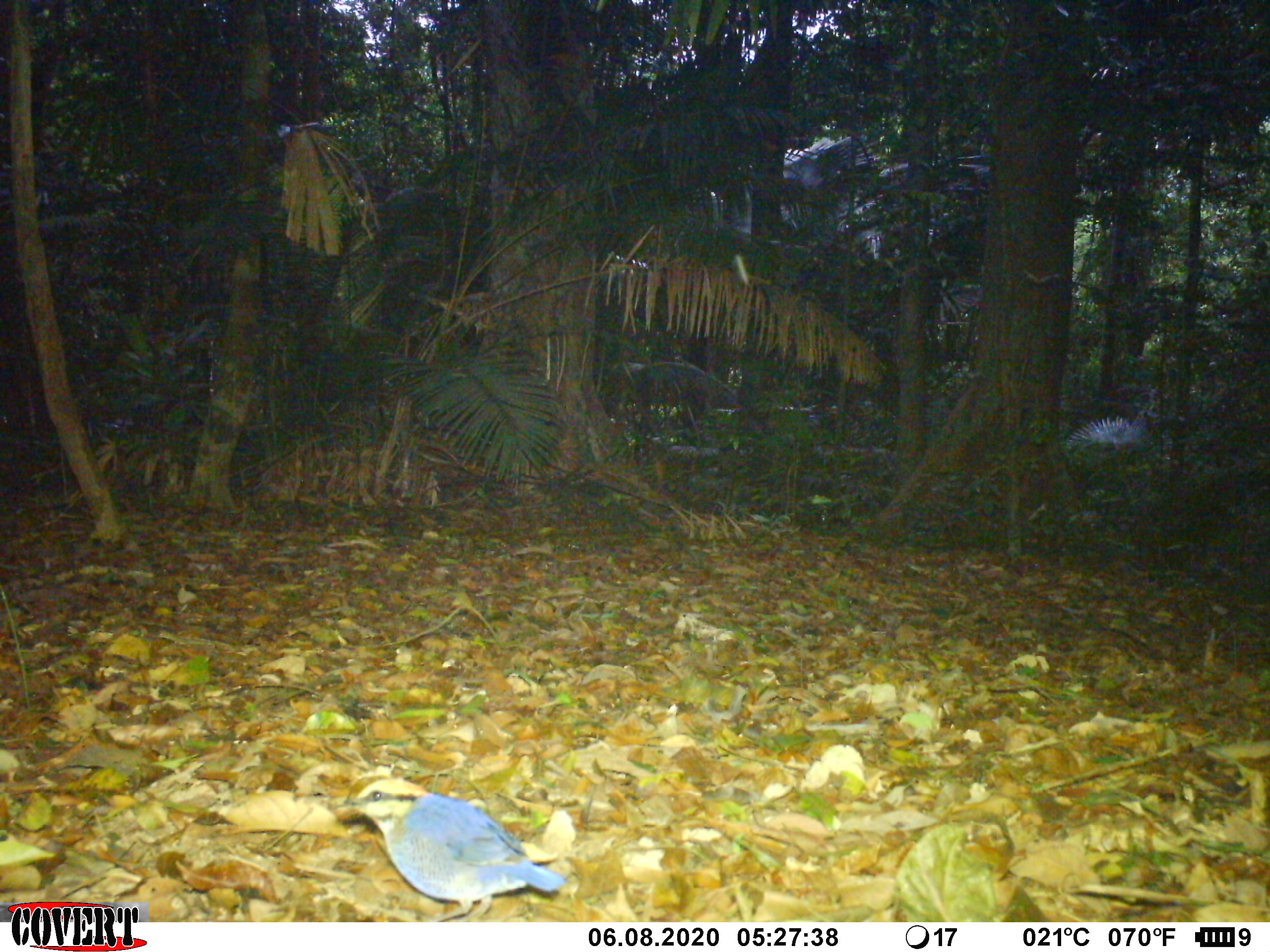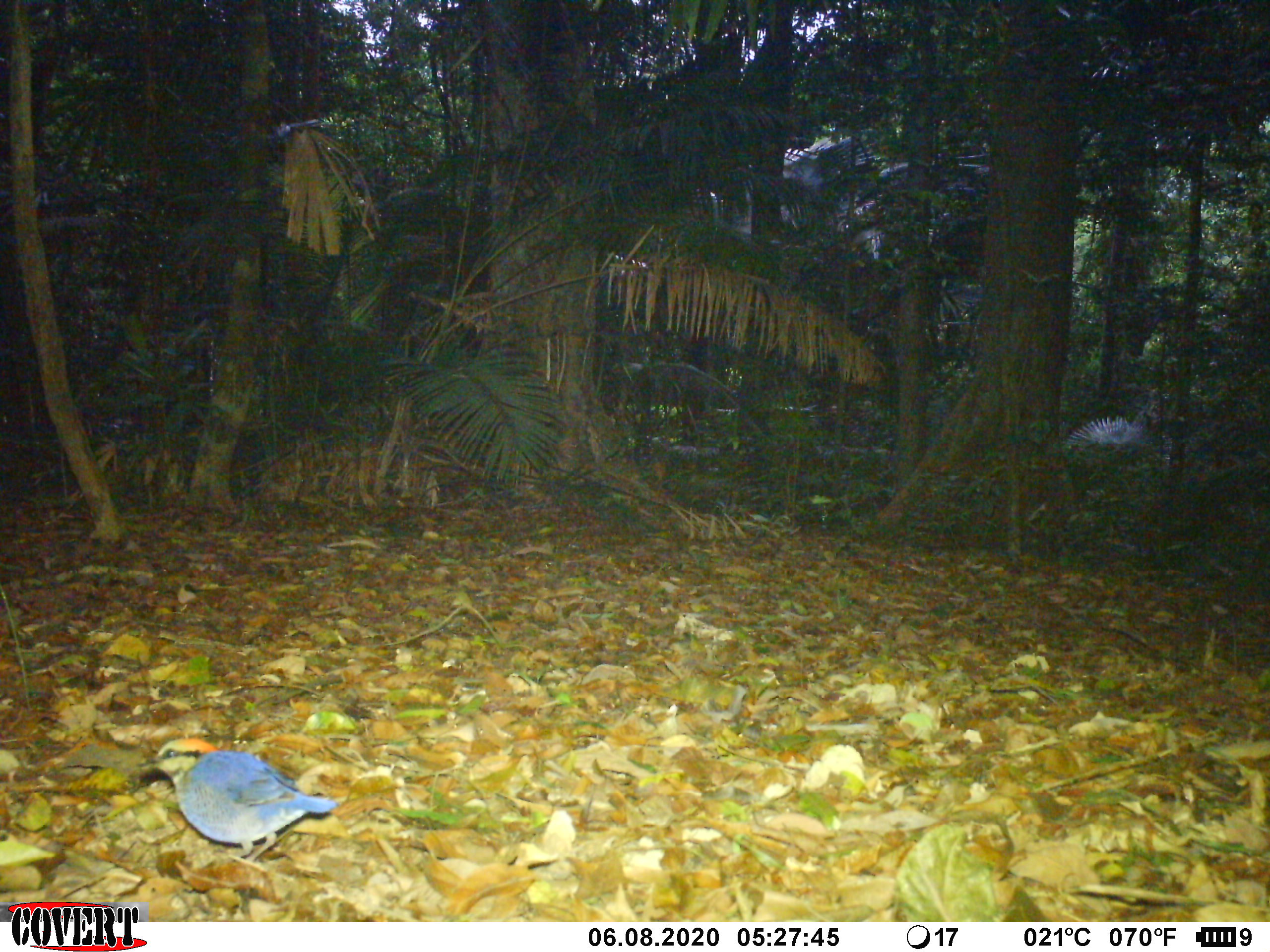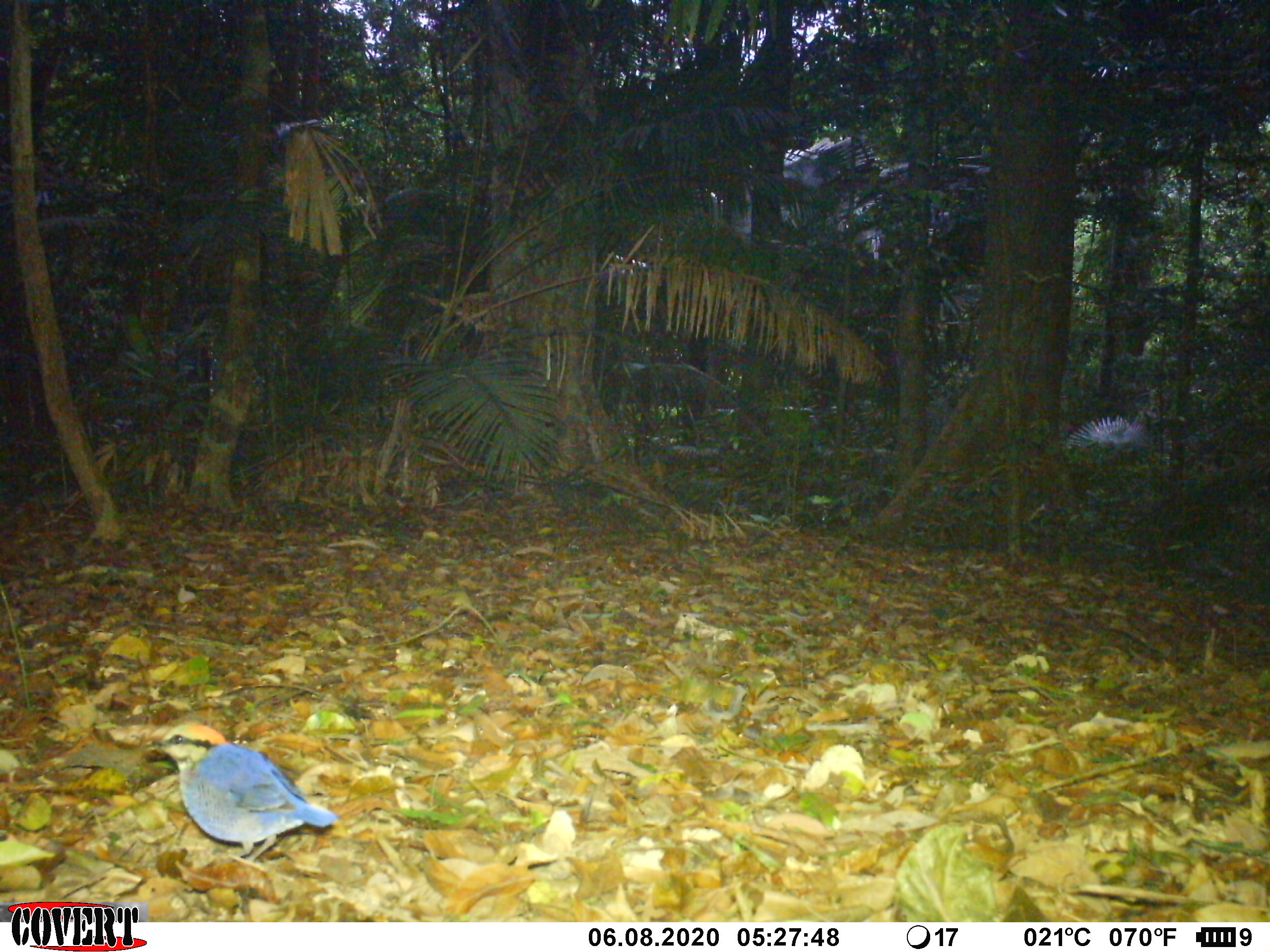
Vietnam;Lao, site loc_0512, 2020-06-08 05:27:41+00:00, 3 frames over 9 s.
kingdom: Animalia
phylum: Chordata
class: Aves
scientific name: Aves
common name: bird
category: unidentified bird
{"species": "unidentified bird (bird) (Aves)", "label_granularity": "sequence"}